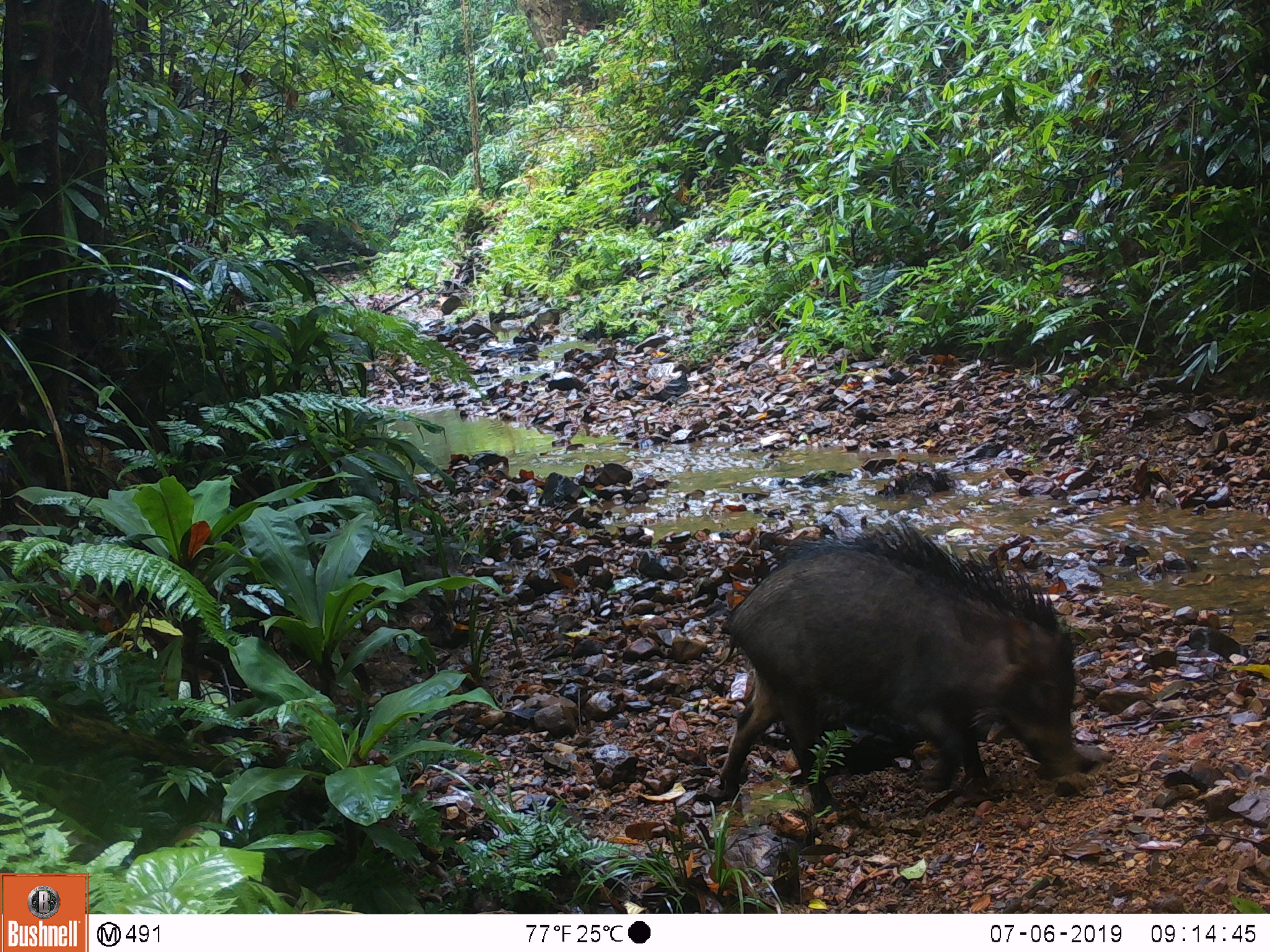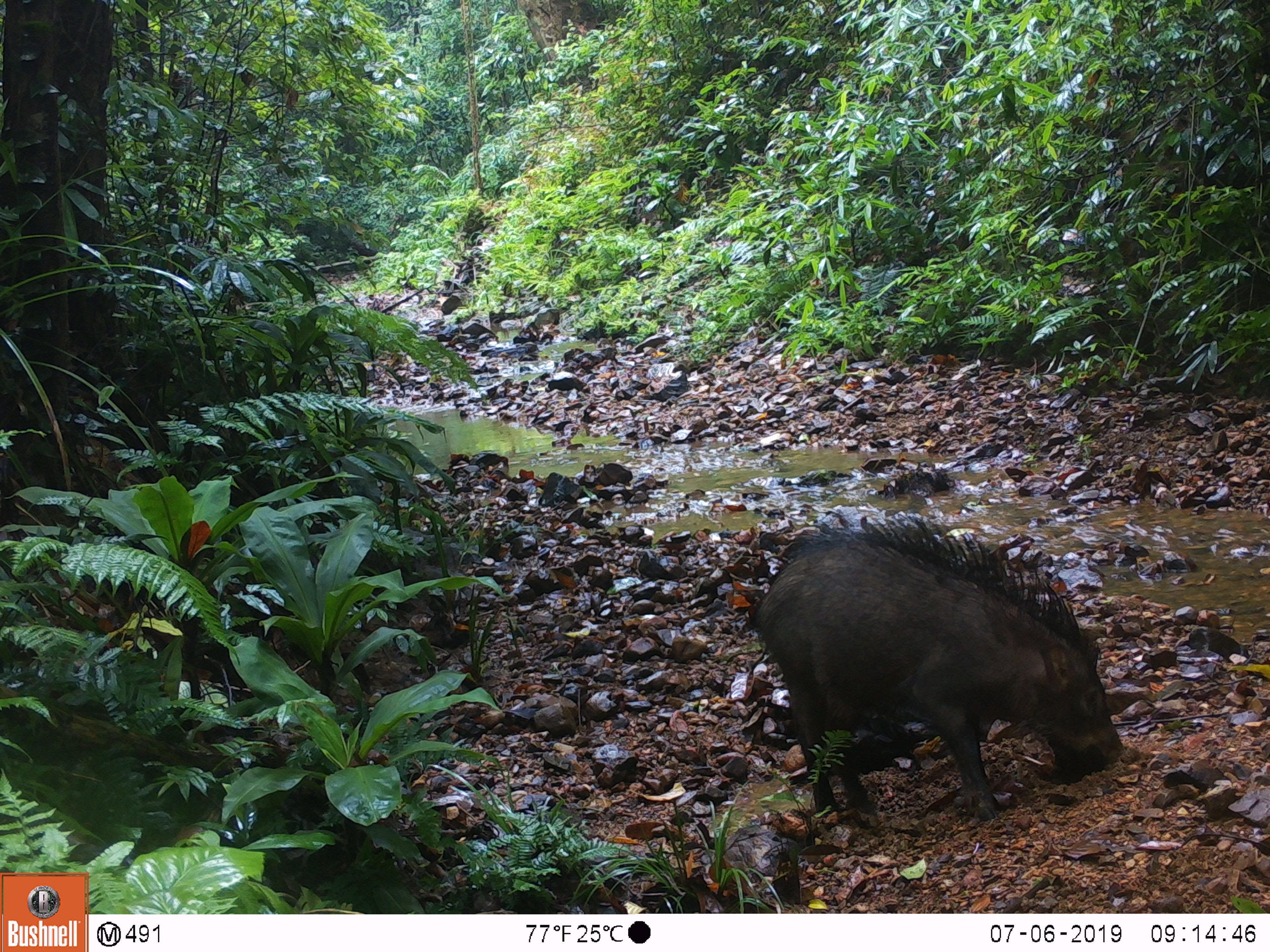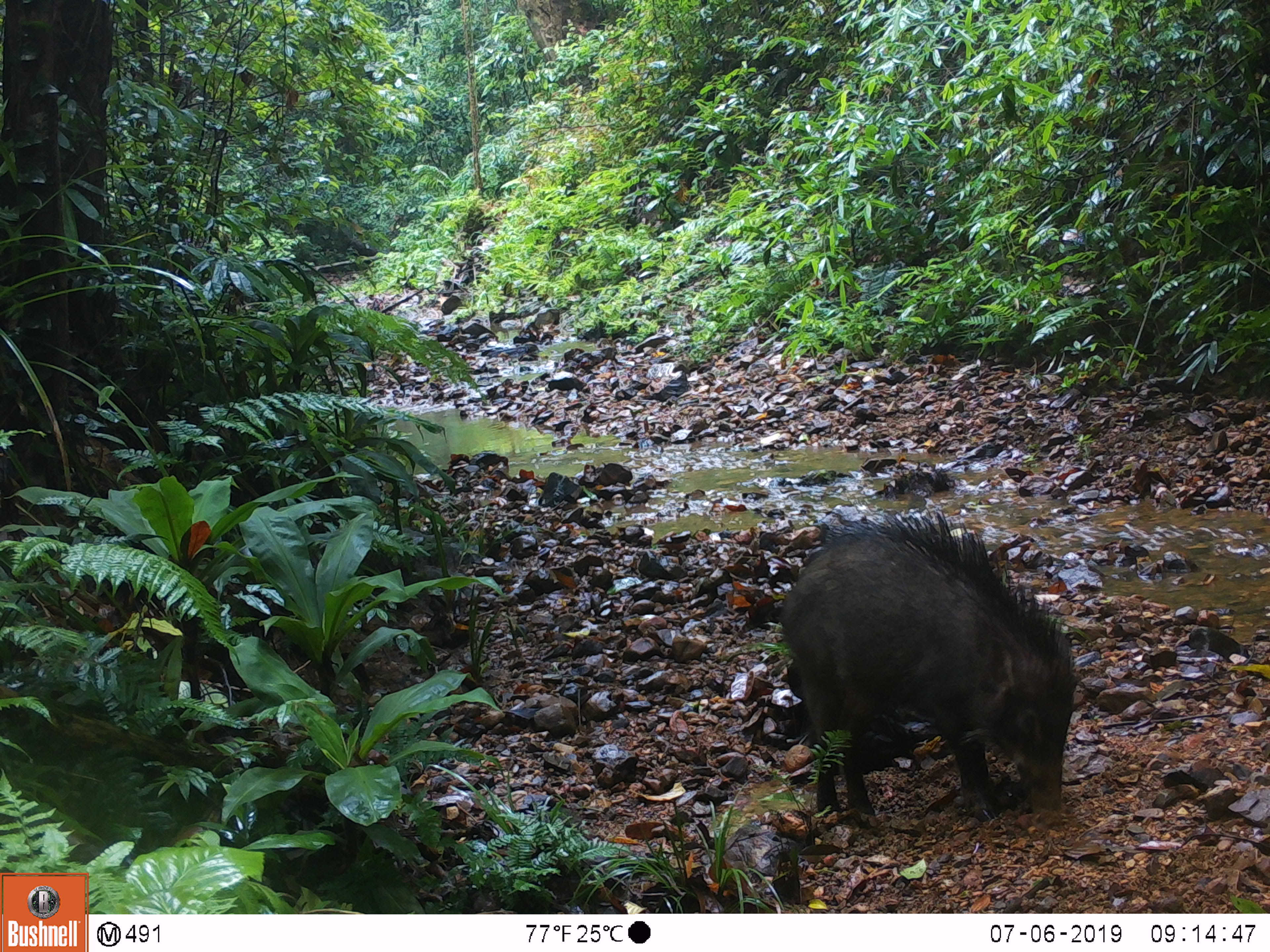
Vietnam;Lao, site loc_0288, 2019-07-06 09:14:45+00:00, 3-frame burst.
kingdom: Animalia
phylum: Chordata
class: Mammalia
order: Artiodactyla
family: Suidae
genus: Sus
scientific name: Sus scrofa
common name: eurasian wild pig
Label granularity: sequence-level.